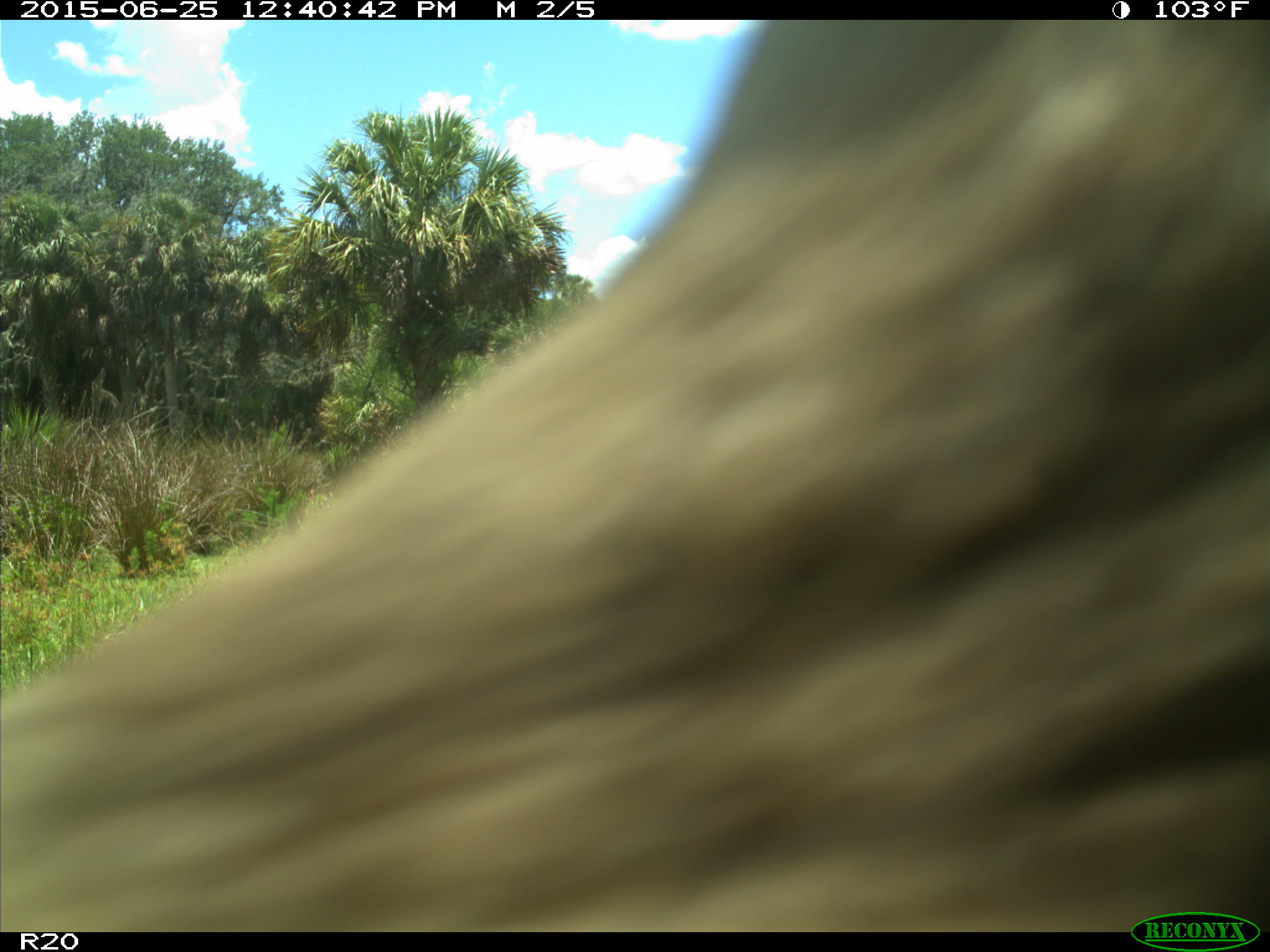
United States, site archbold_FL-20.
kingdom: Animalia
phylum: Chordata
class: Mammalia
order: Artiodactyla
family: Bovidae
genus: Bos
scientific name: Bos taurus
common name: domestic cow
Bos taurus (domestic cow).